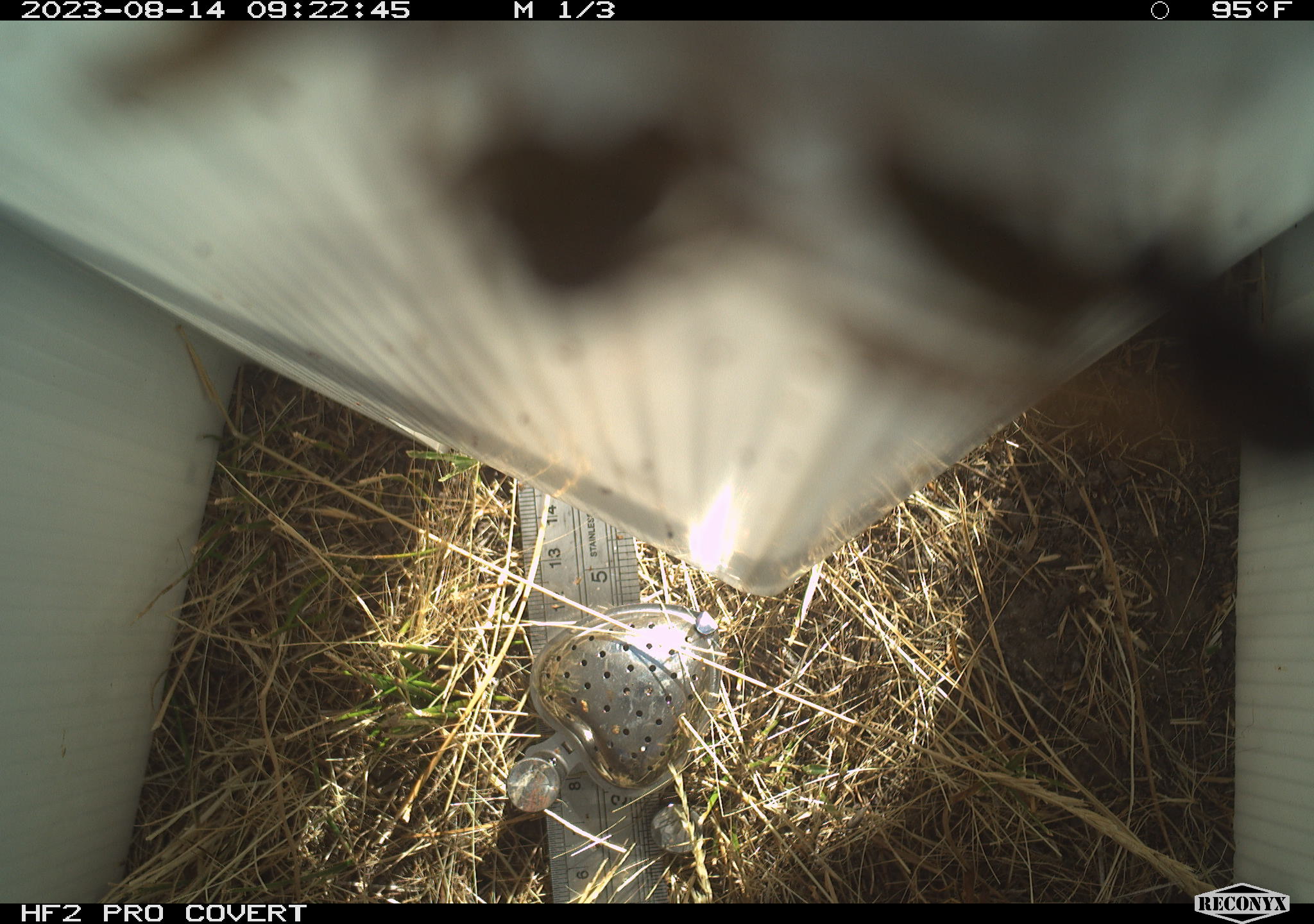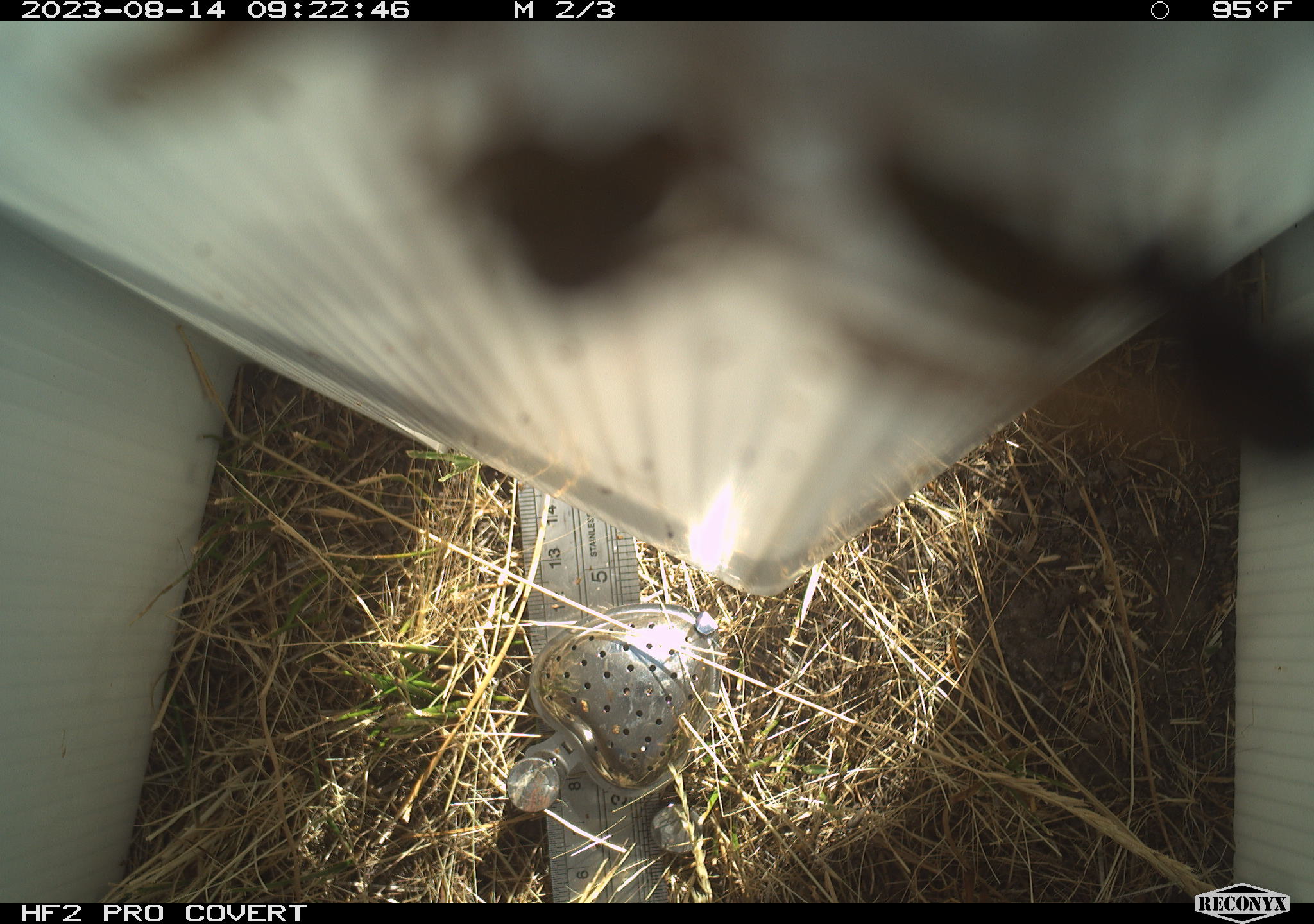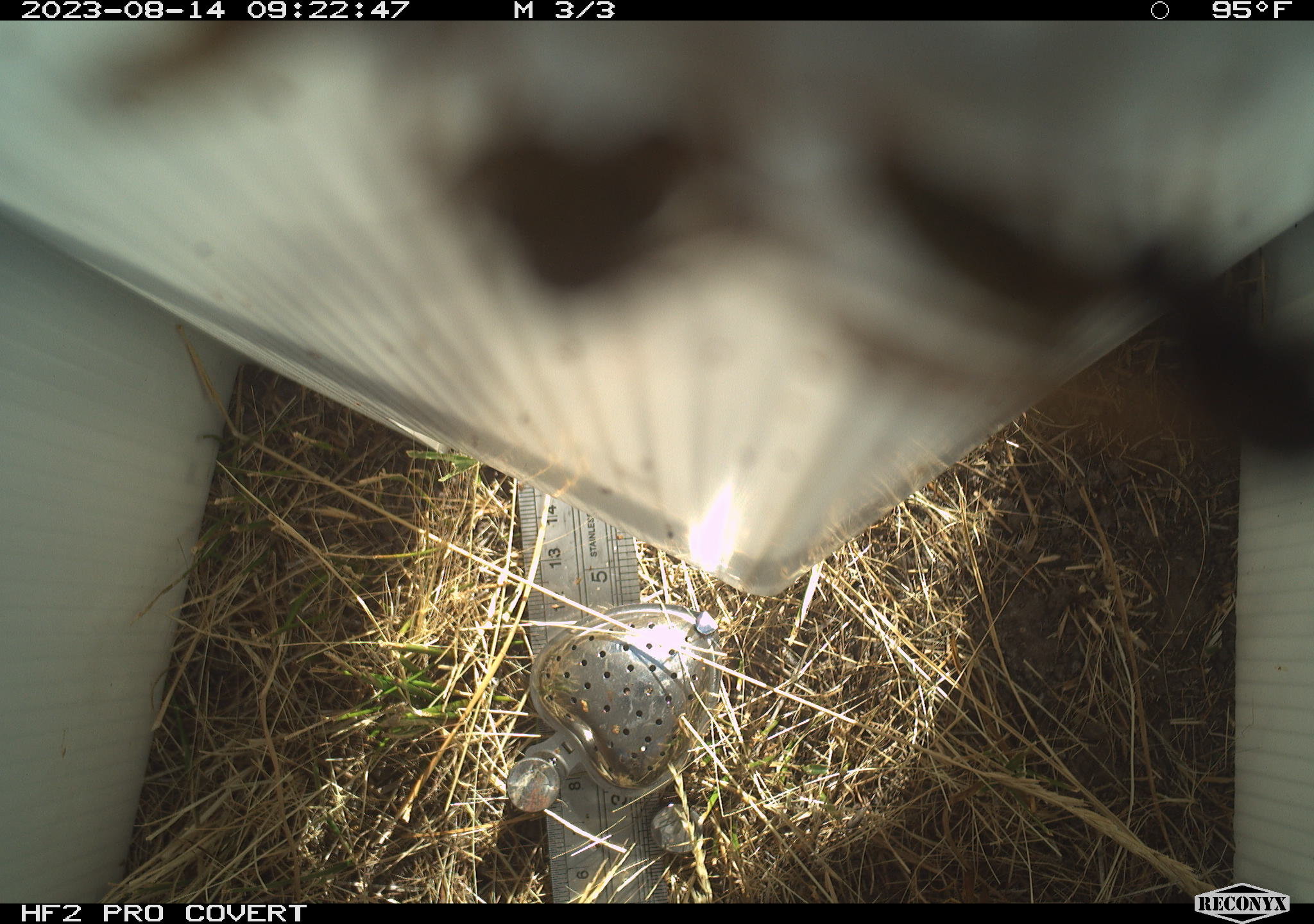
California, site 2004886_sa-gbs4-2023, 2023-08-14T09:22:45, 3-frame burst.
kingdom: Animalia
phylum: Arthropoda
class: Insecta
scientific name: Insecta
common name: insect